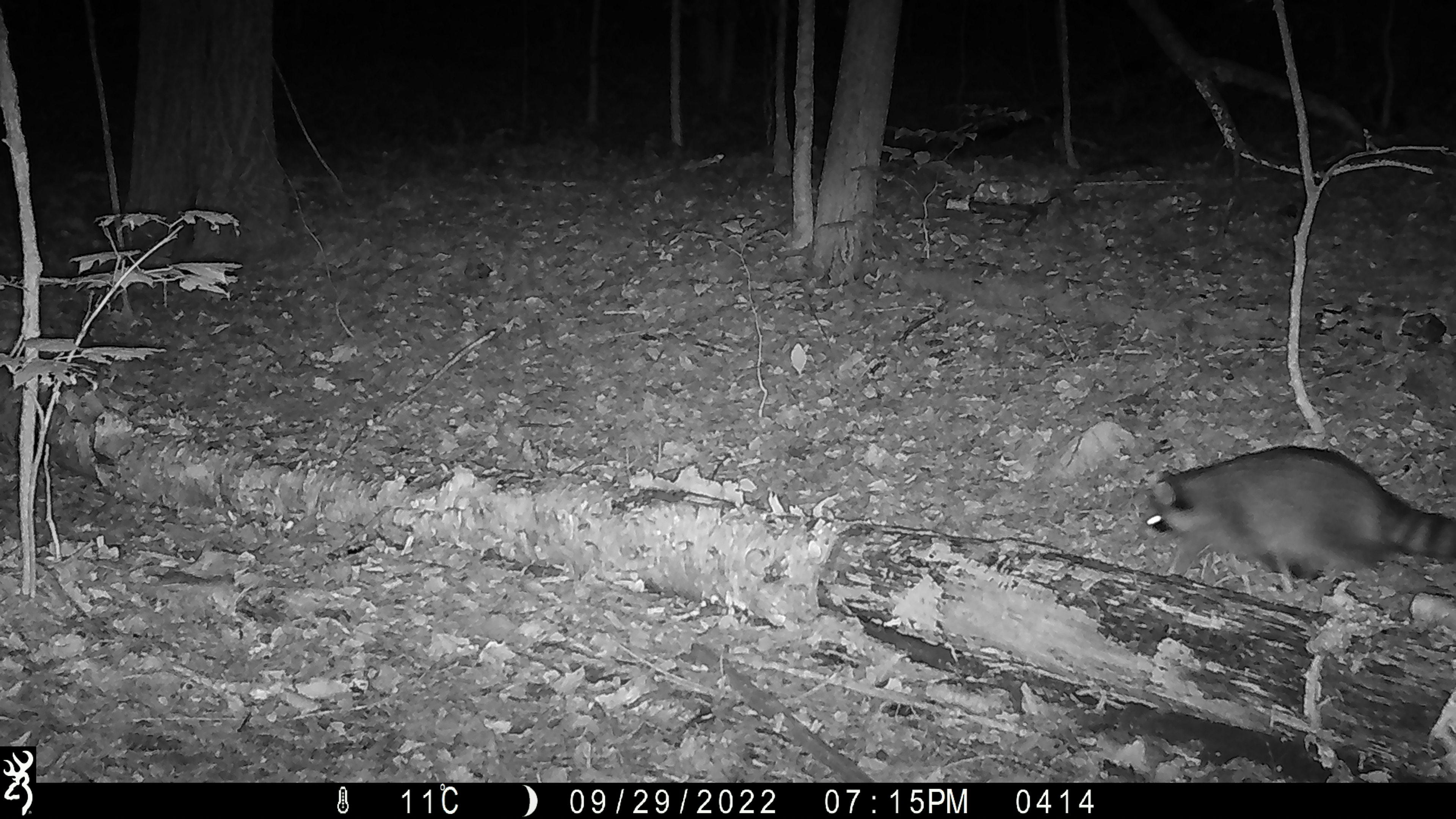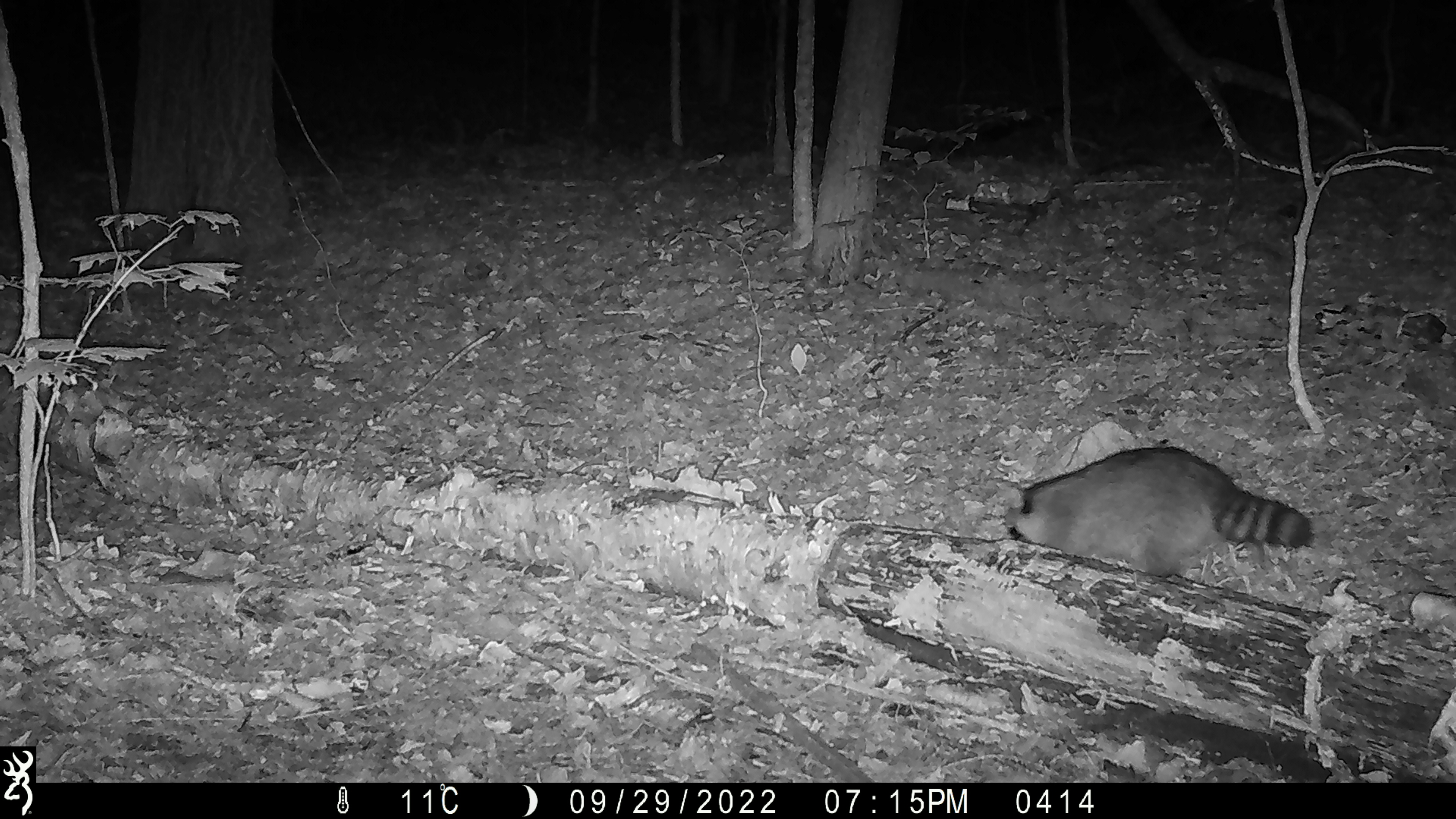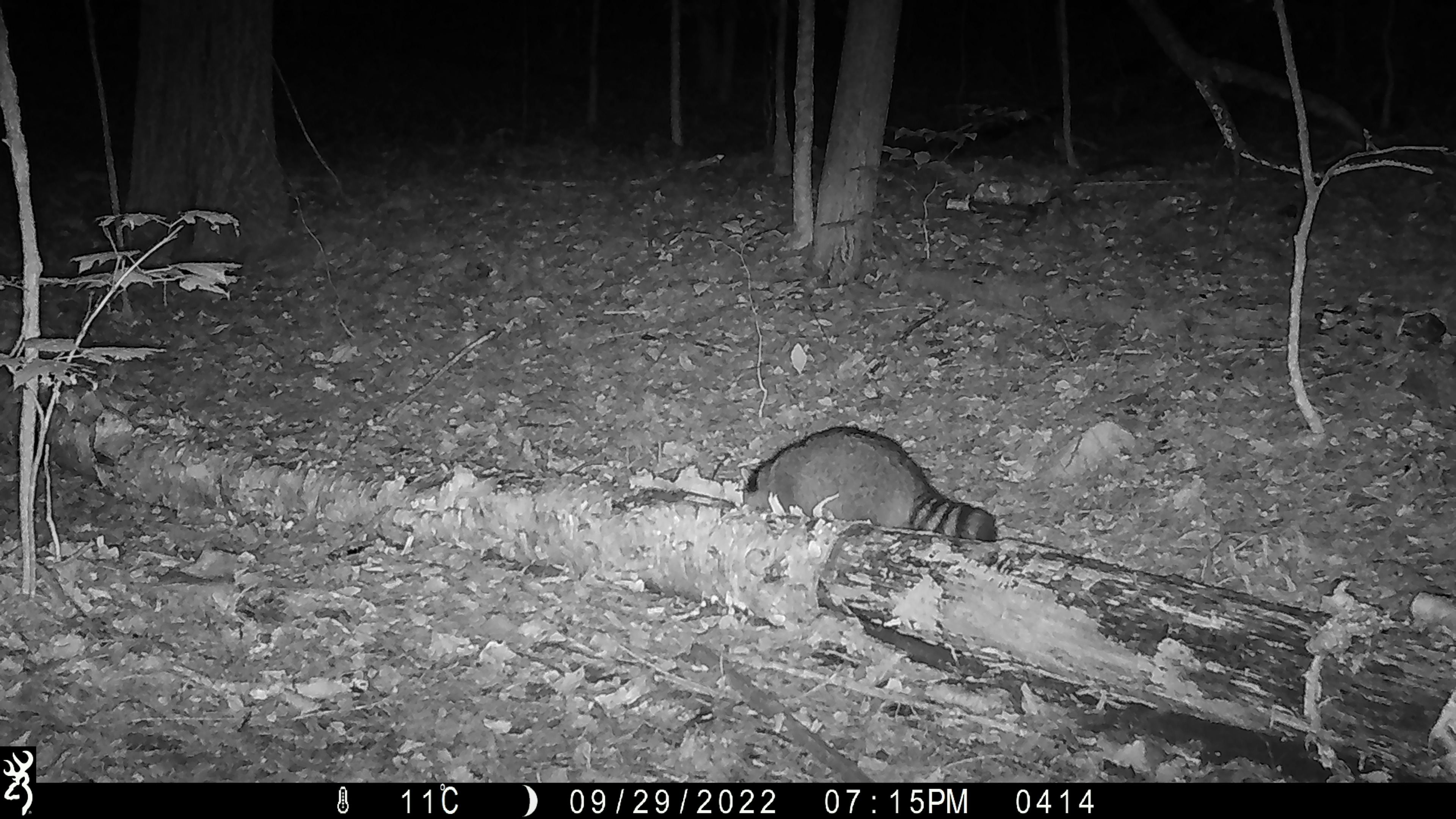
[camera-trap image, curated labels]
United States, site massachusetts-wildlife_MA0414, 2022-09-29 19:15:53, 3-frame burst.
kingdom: Animalia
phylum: Chordata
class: Mammalia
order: Carnivora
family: Procyonidae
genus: Procyon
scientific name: Procyon lotor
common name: raccoon